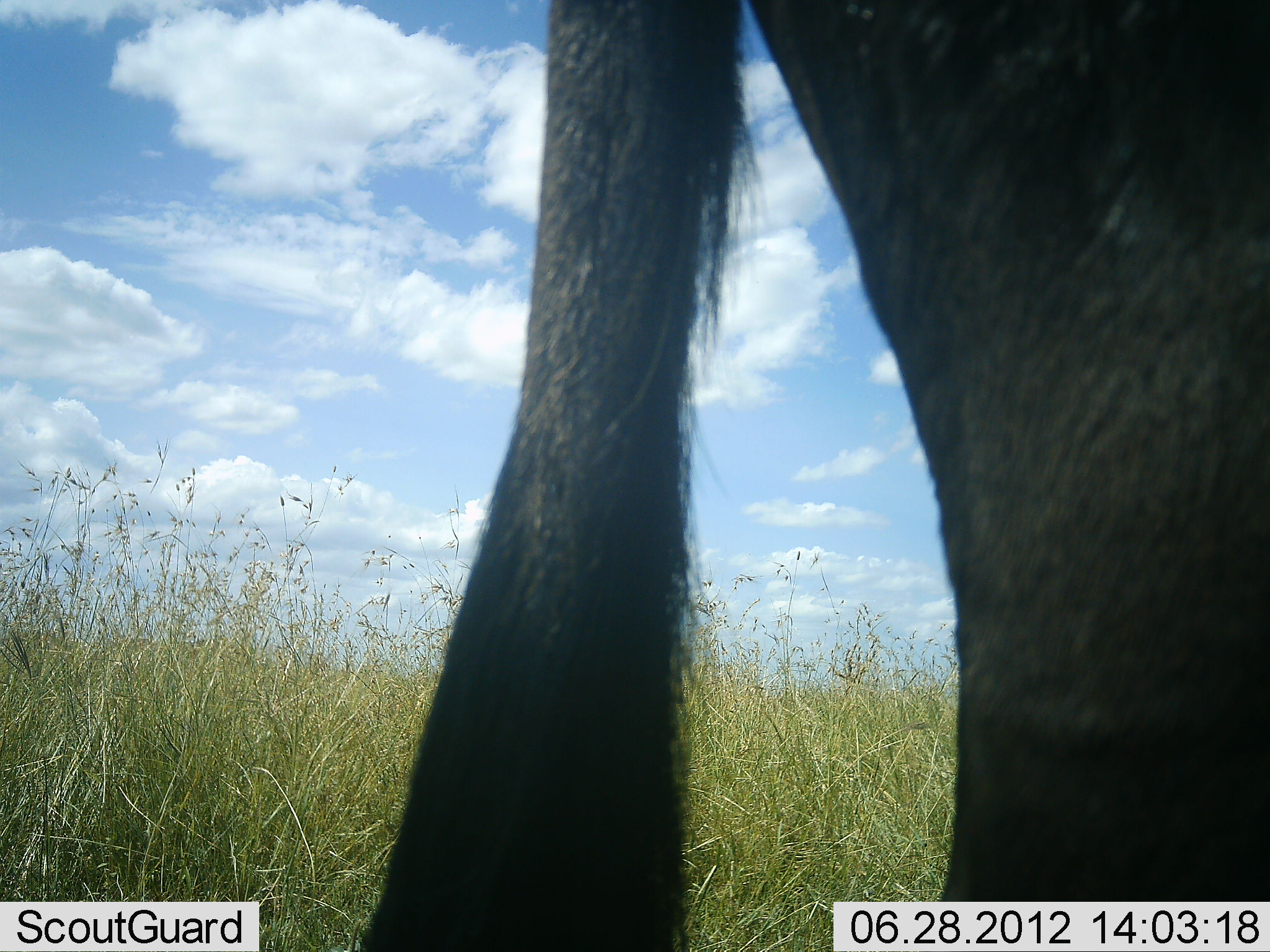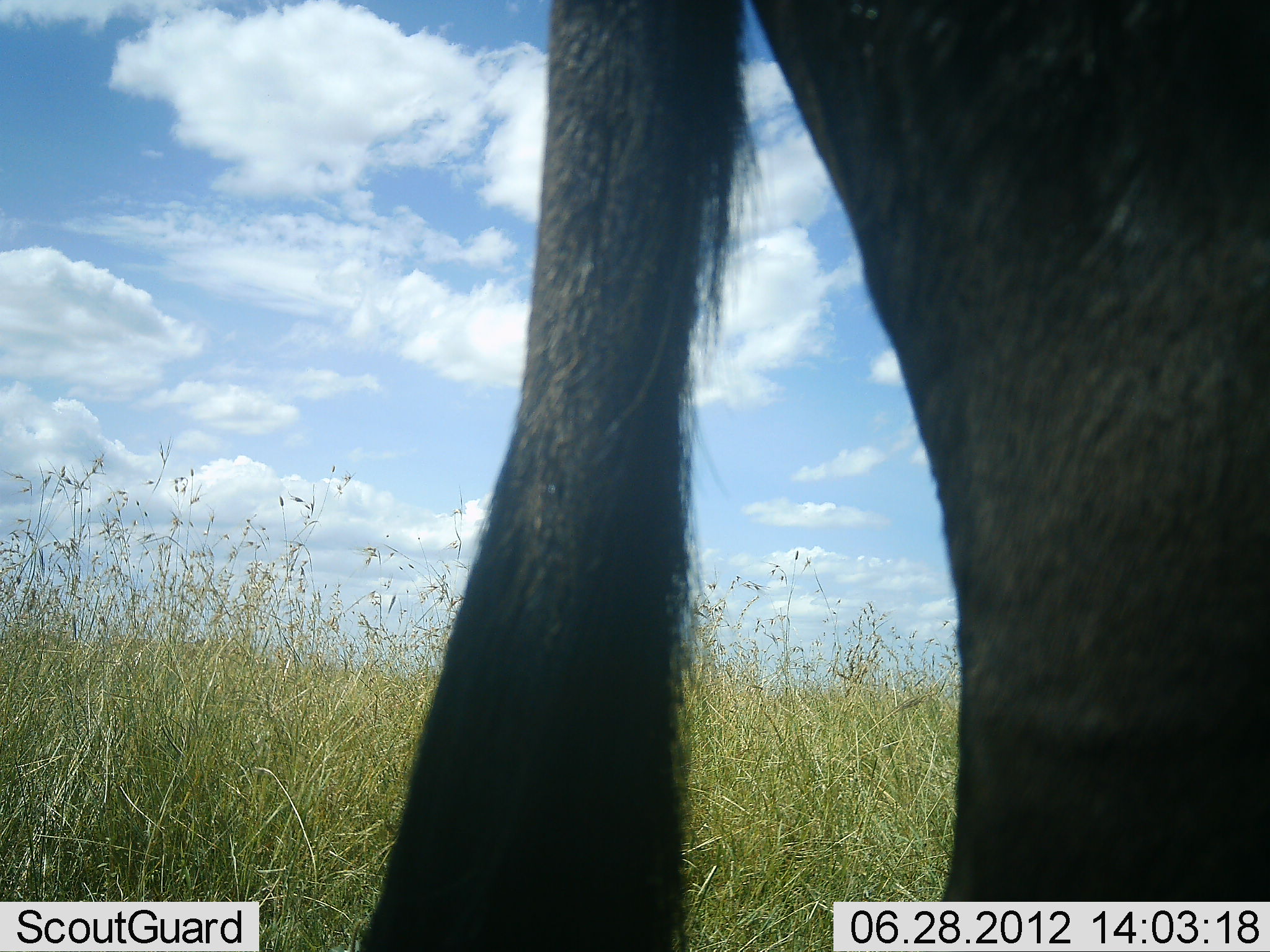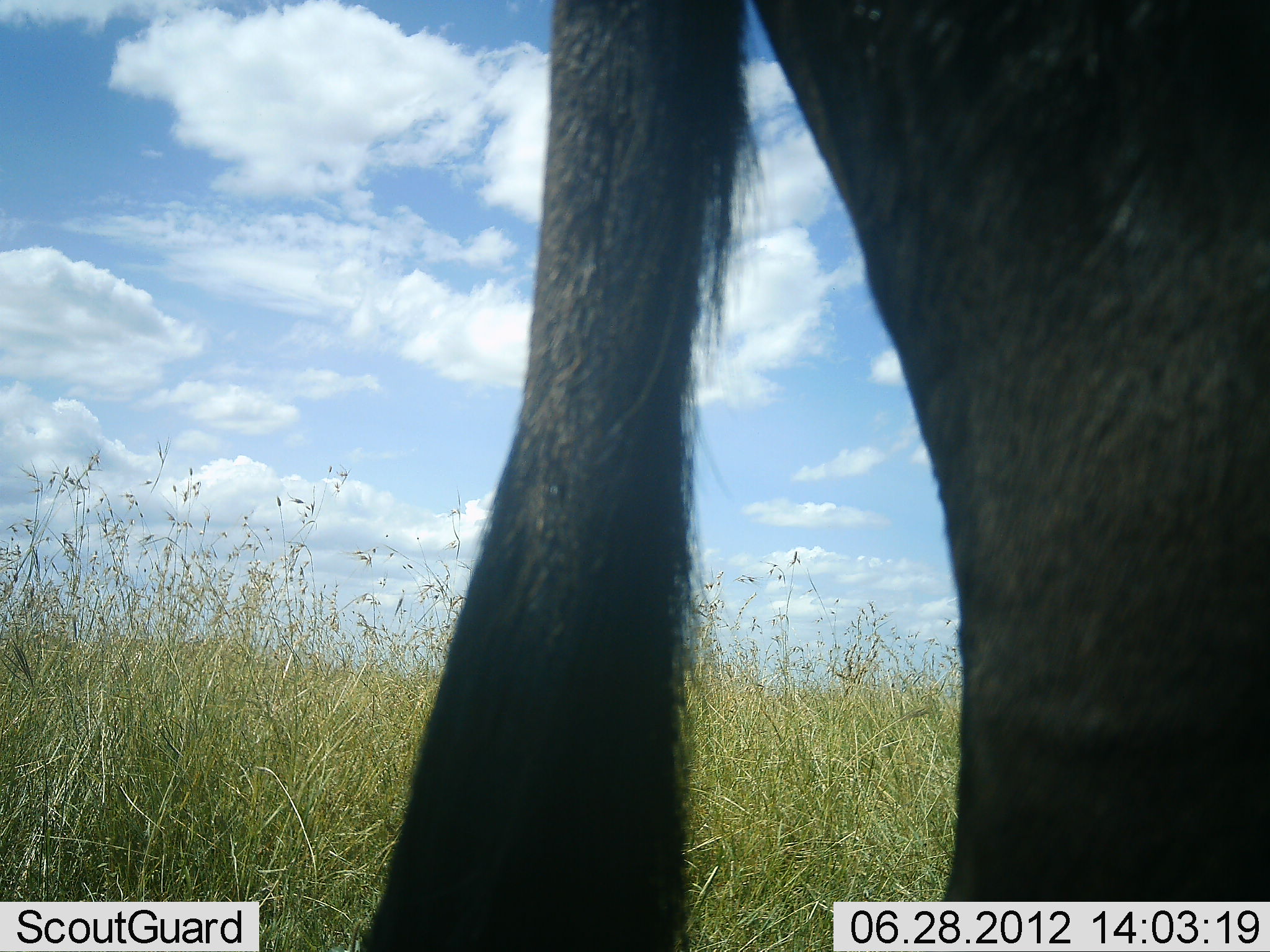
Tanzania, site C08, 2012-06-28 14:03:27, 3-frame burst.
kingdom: Animalia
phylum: Chordata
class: Mammalia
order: Artiodactyla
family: Bovidae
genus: Connochaetes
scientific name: Connochaetes taurinus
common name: blue wildebeest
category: wildebeest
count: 1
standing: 100%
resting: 10%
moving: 0%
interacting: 0%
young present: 0%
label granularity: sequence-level